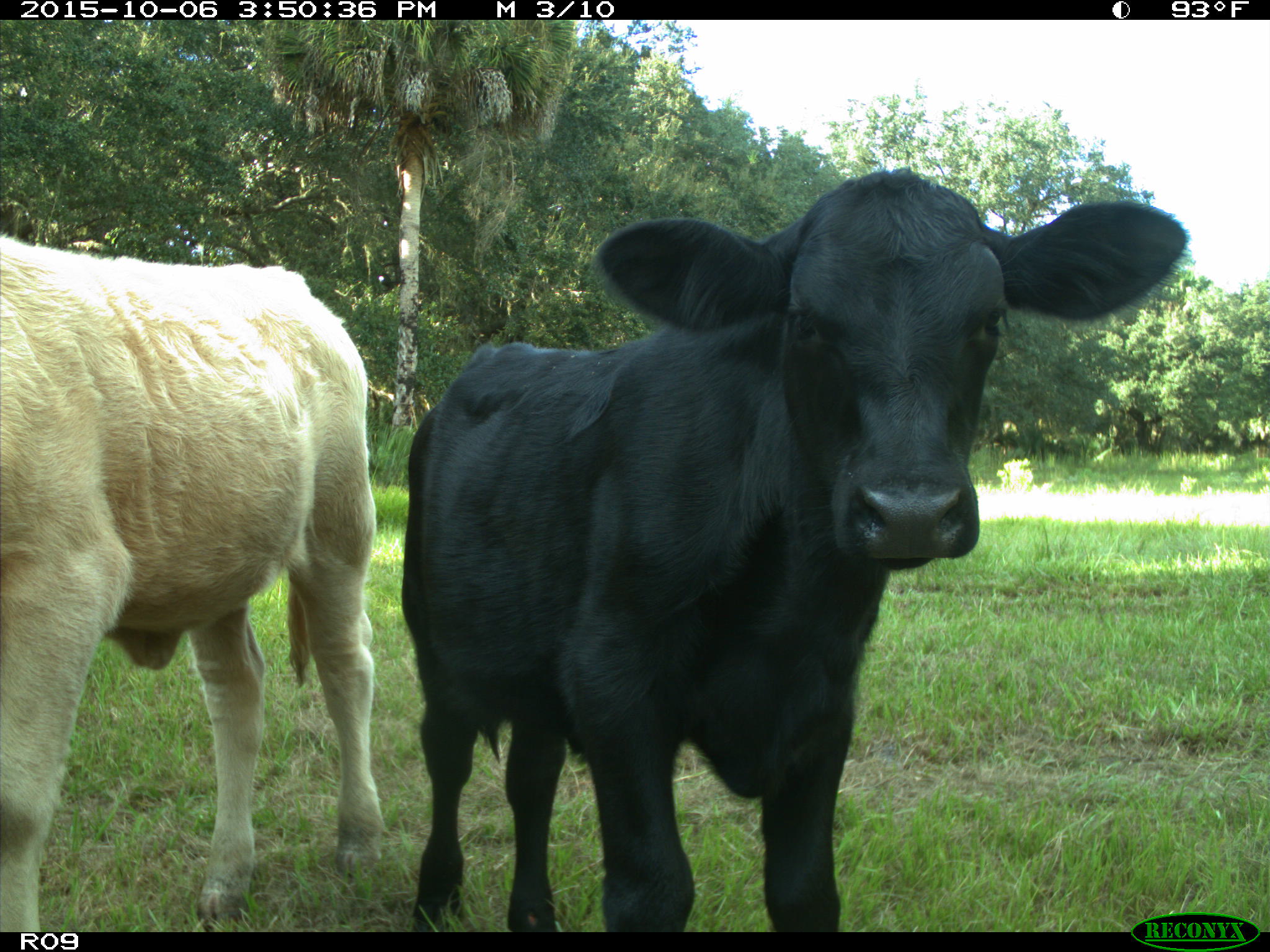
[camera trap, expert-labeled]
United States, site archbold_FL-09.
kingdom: Animalia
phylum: Chordata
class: Mammalia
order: Artiodactyla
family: Bovidae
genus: Bos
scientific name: Bos taurus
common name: domestic cow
Bos taurus (domestic cow).